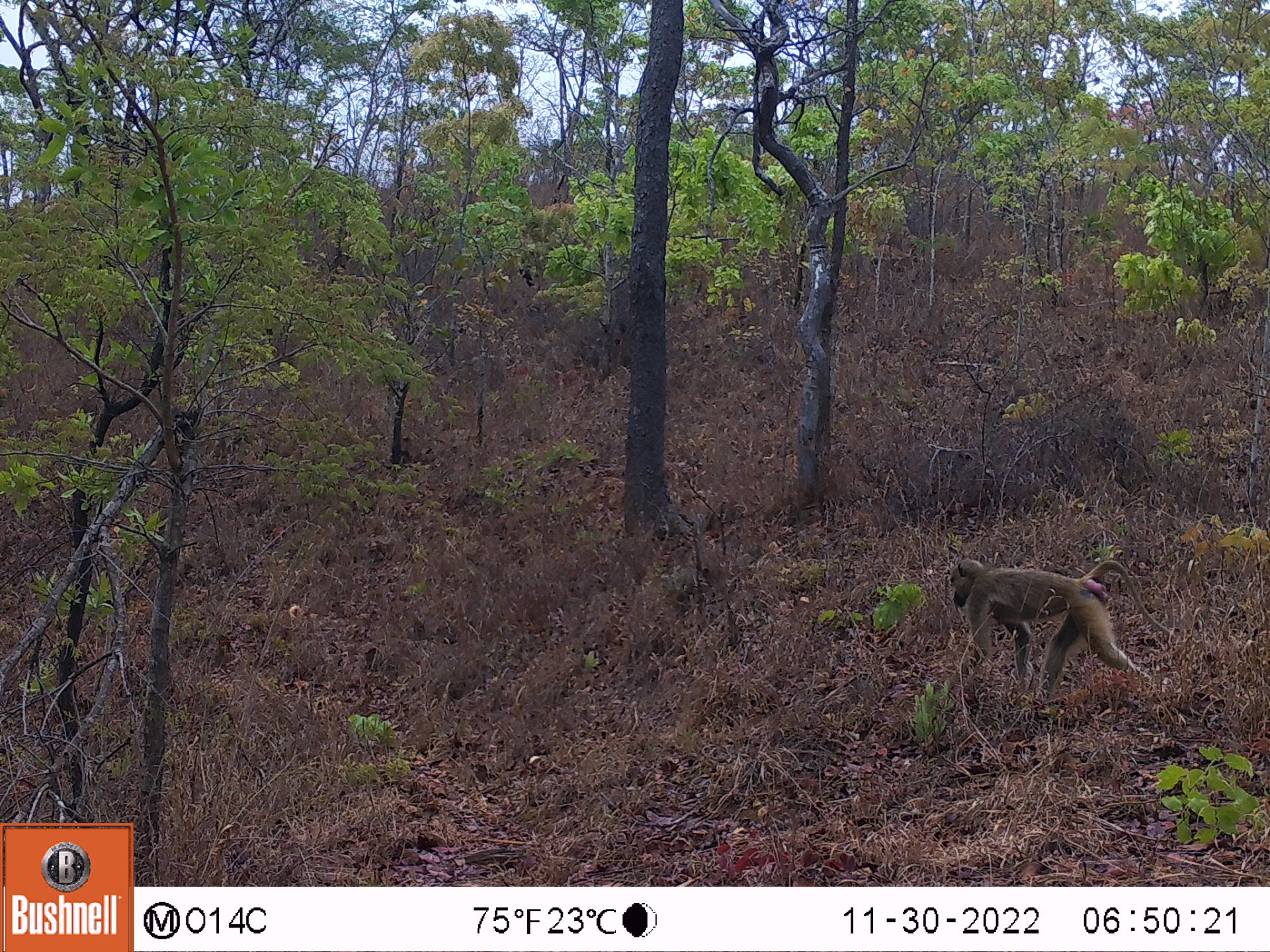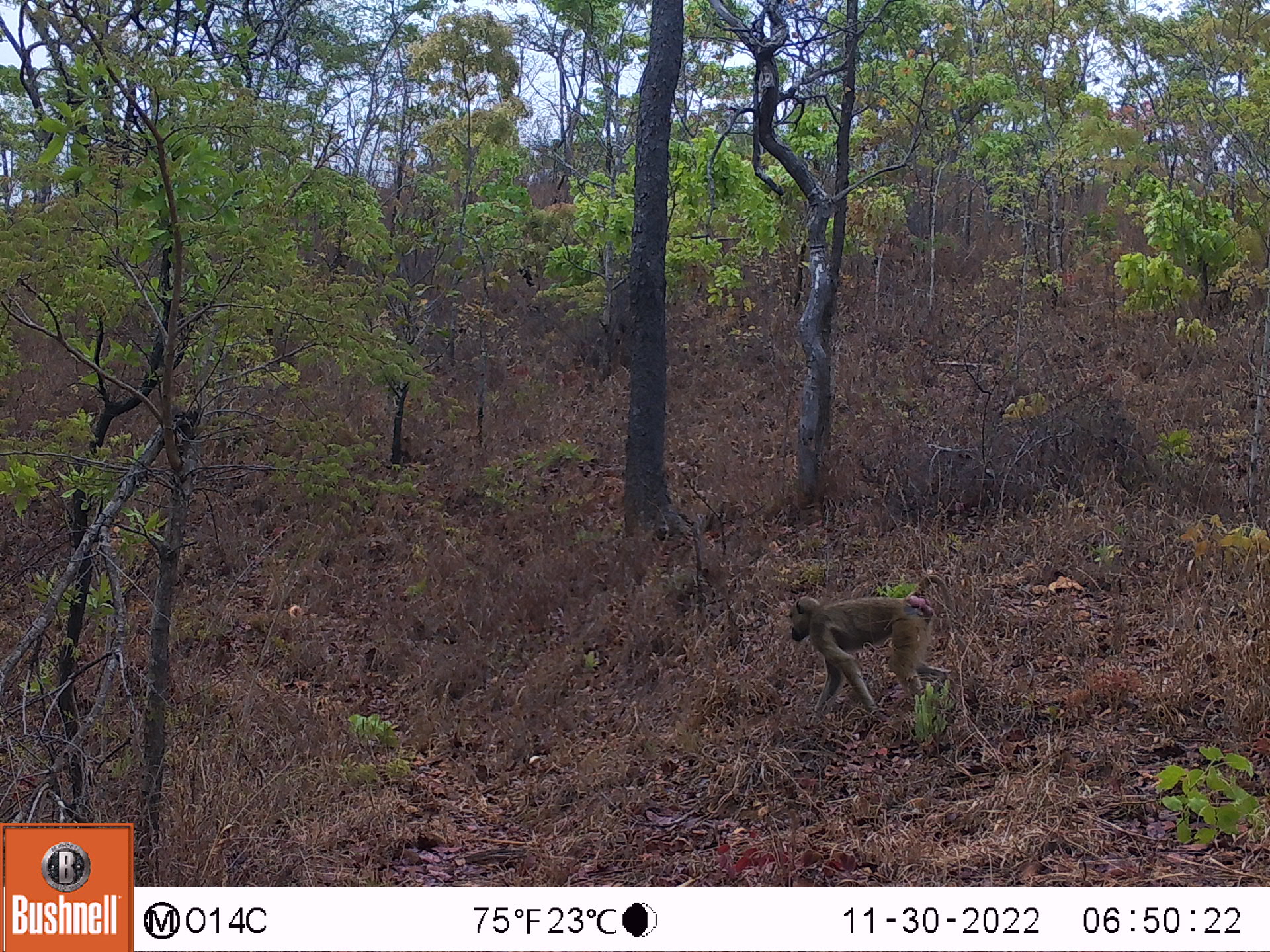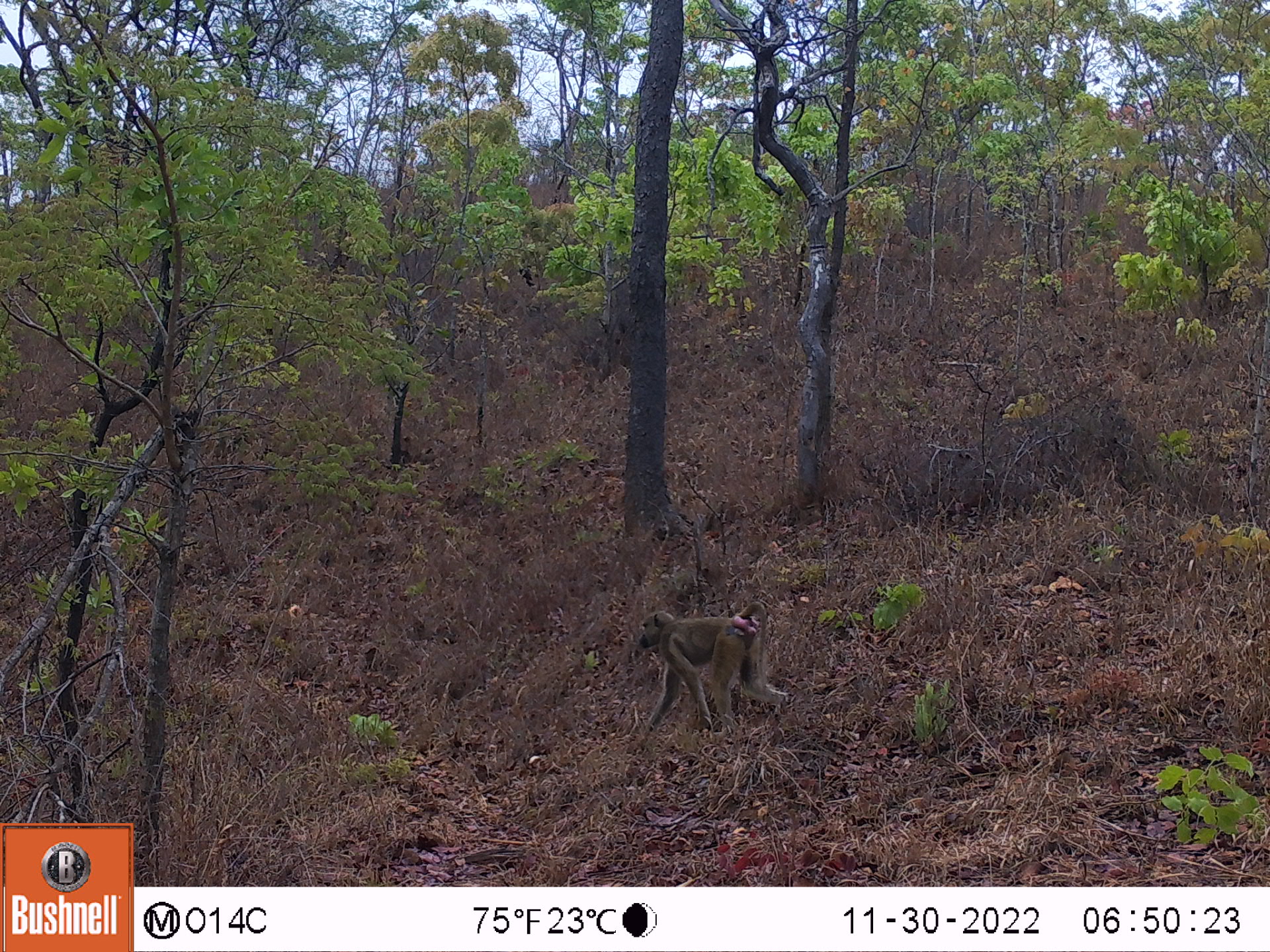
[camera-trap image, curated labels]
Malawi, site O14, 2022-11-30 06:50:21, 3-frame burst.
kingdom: Animalia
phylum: Chordata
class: Mammalia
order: Primates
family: Cercopithecidae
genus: Papio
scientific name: Papio cynocephalus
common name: yellow baboon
Yellow baboon (Papio cynocephalus), count 1.